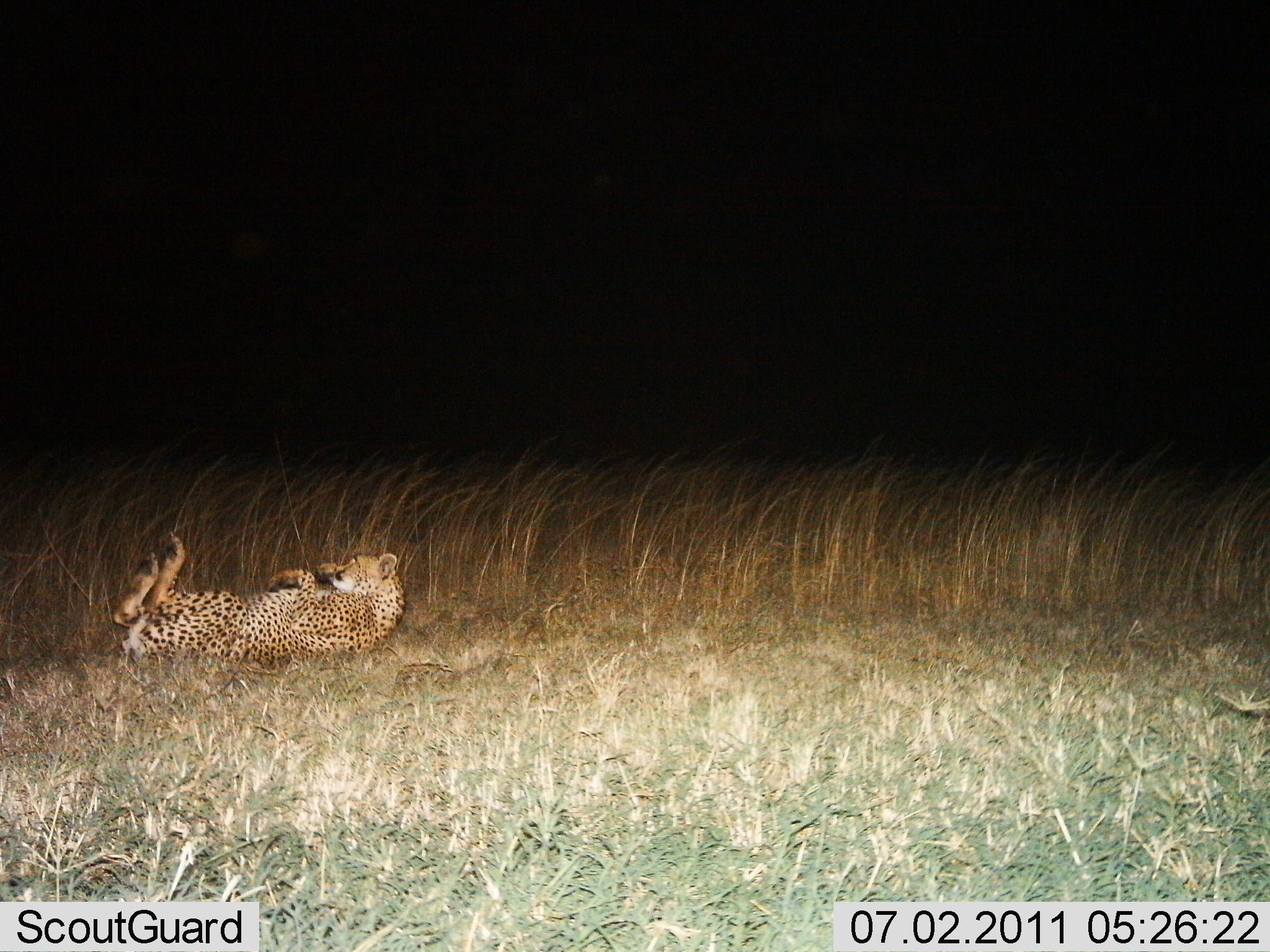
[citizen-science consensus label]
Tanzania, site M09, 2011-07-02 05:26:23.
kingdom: Animalia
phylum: Chordata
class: Mammalia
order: Carnivora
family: Felidae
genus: Acinonyx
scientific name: Acinonyx jubatus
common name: cheetah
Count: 1.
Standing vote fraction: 0%.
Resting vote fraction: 80%.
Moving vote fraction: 40%.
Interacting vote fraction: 0%.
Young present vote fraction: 0%.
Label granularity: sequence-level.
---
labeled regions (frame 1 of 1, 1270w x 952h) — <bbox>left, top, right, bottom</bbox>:
animal: <bbox>111, 532, 409, 664</bbox>